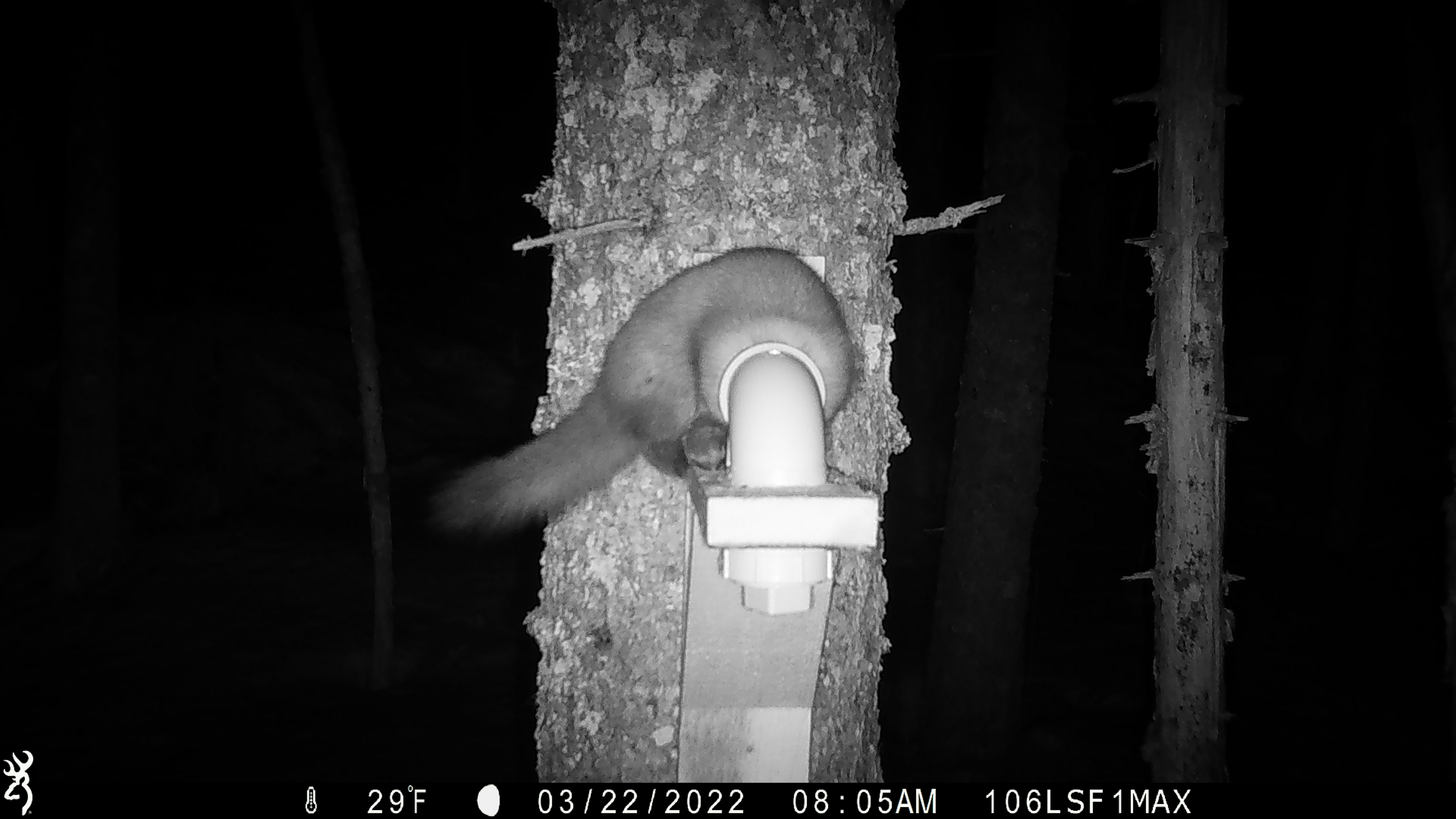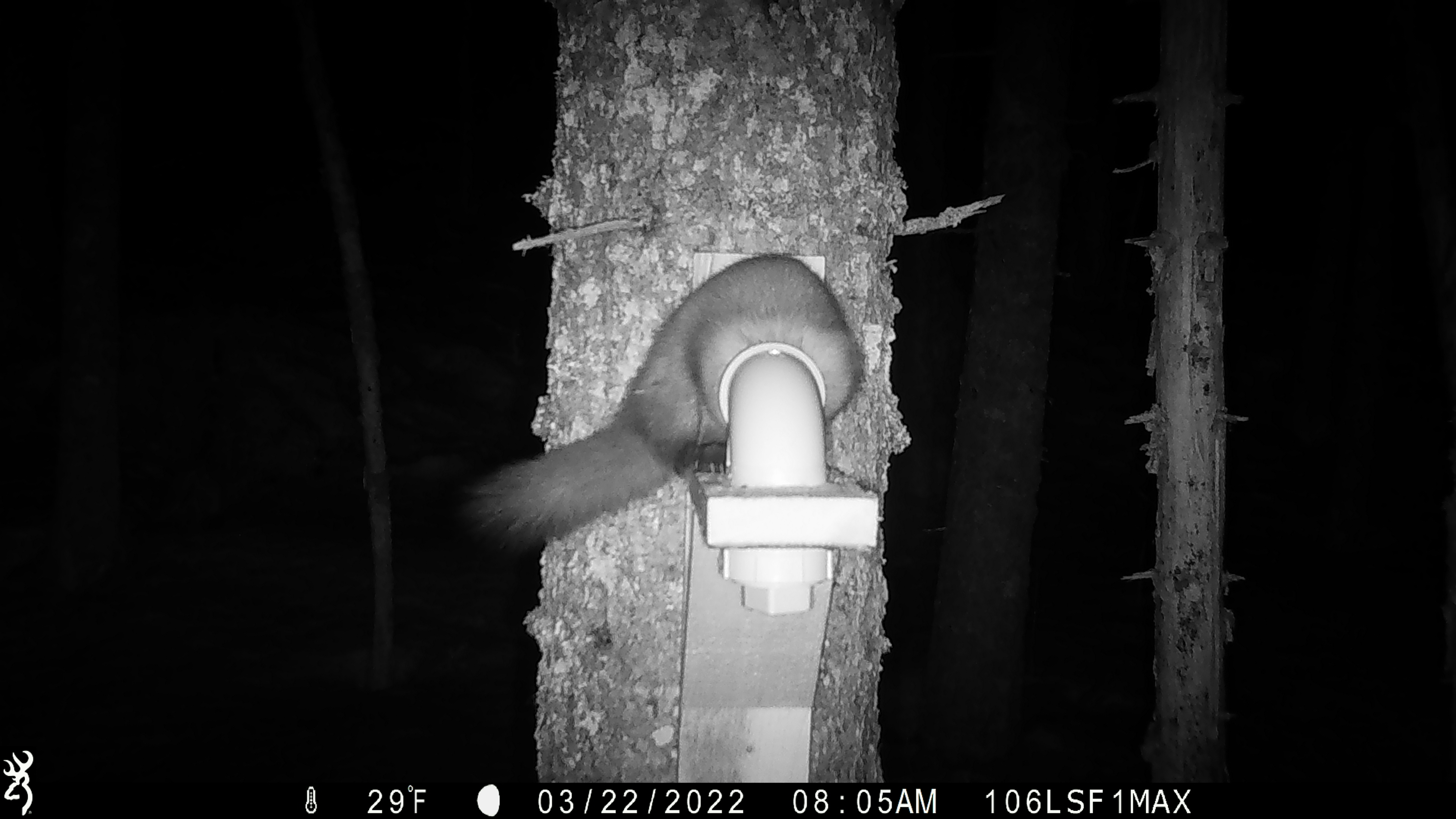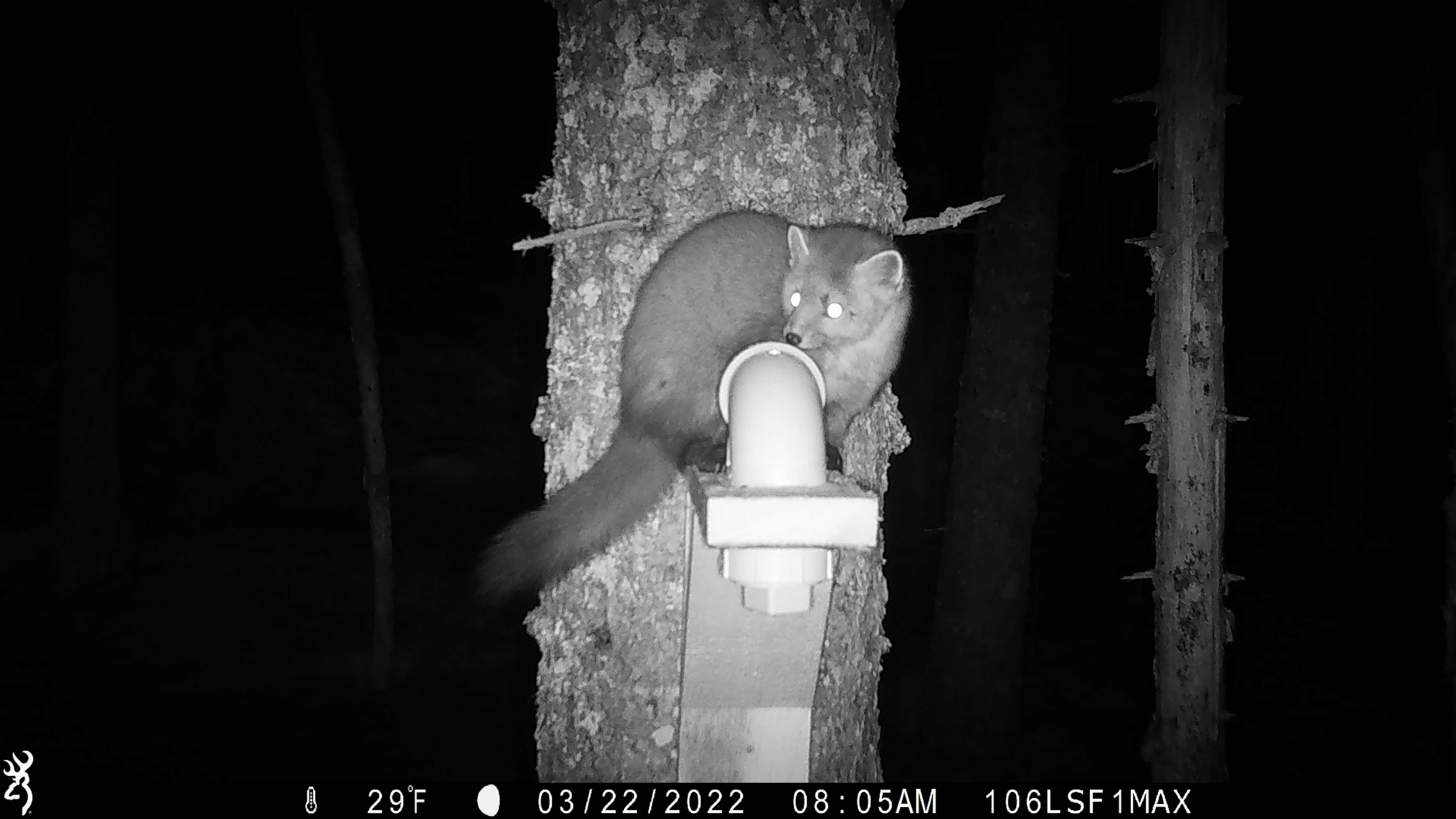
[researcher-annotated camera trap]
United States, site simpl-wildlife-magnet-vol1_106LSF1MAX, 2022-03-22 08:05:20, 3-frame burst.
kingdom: Animalia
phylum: Chordata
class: Mammalia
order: Carnivora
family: Mustelidae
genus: Martes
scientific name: Martes americana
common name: american marten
American marten (Martes americana).